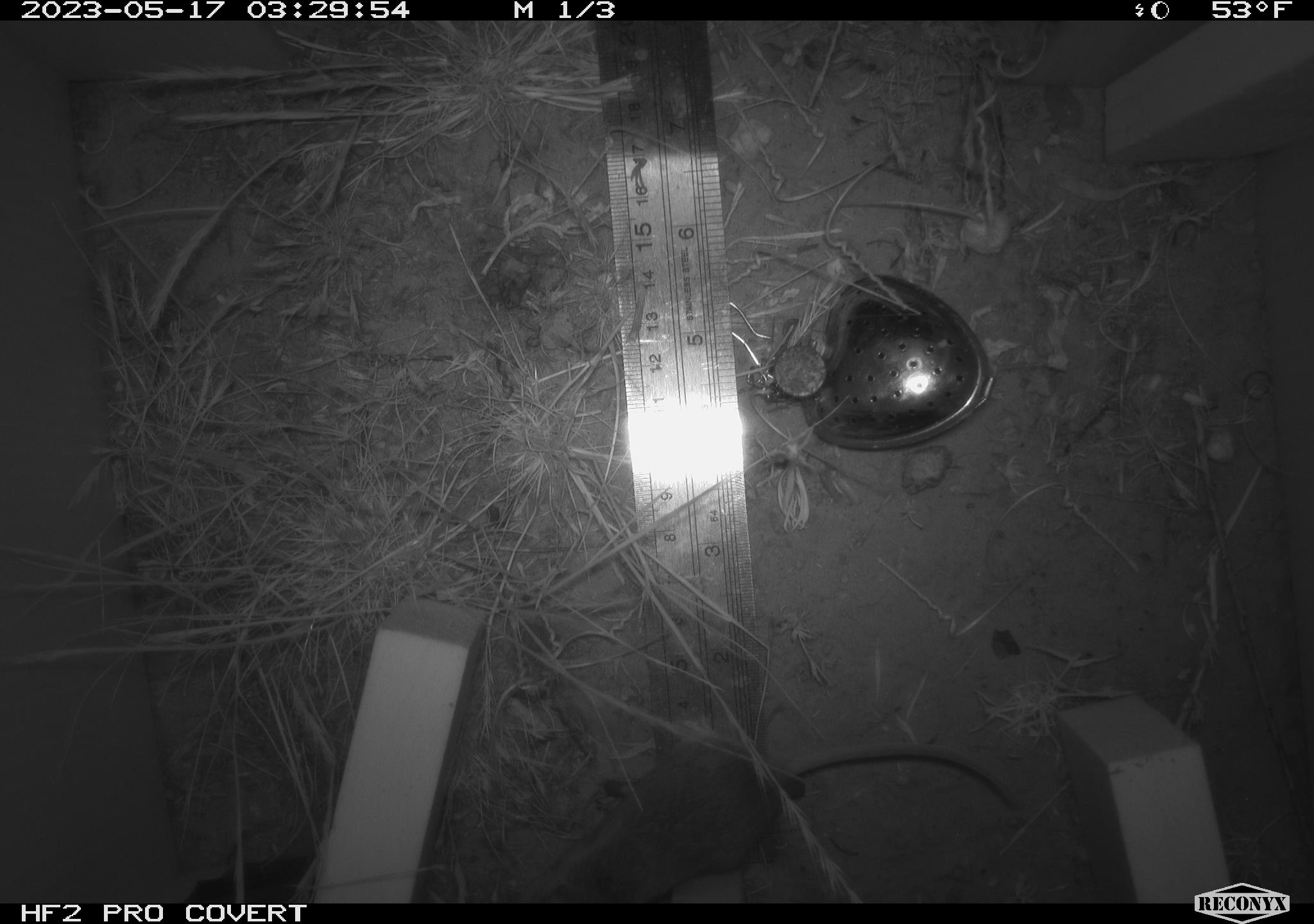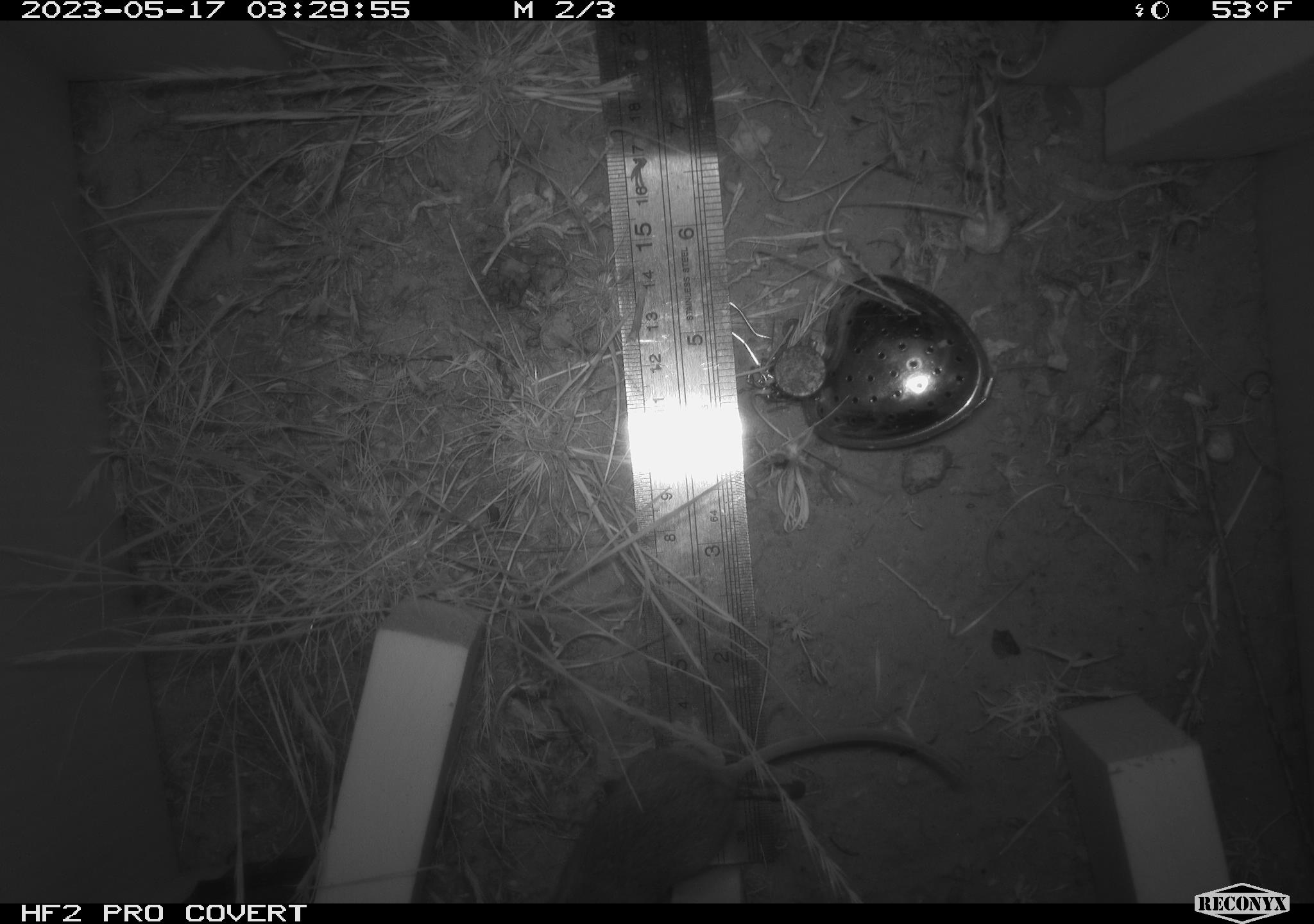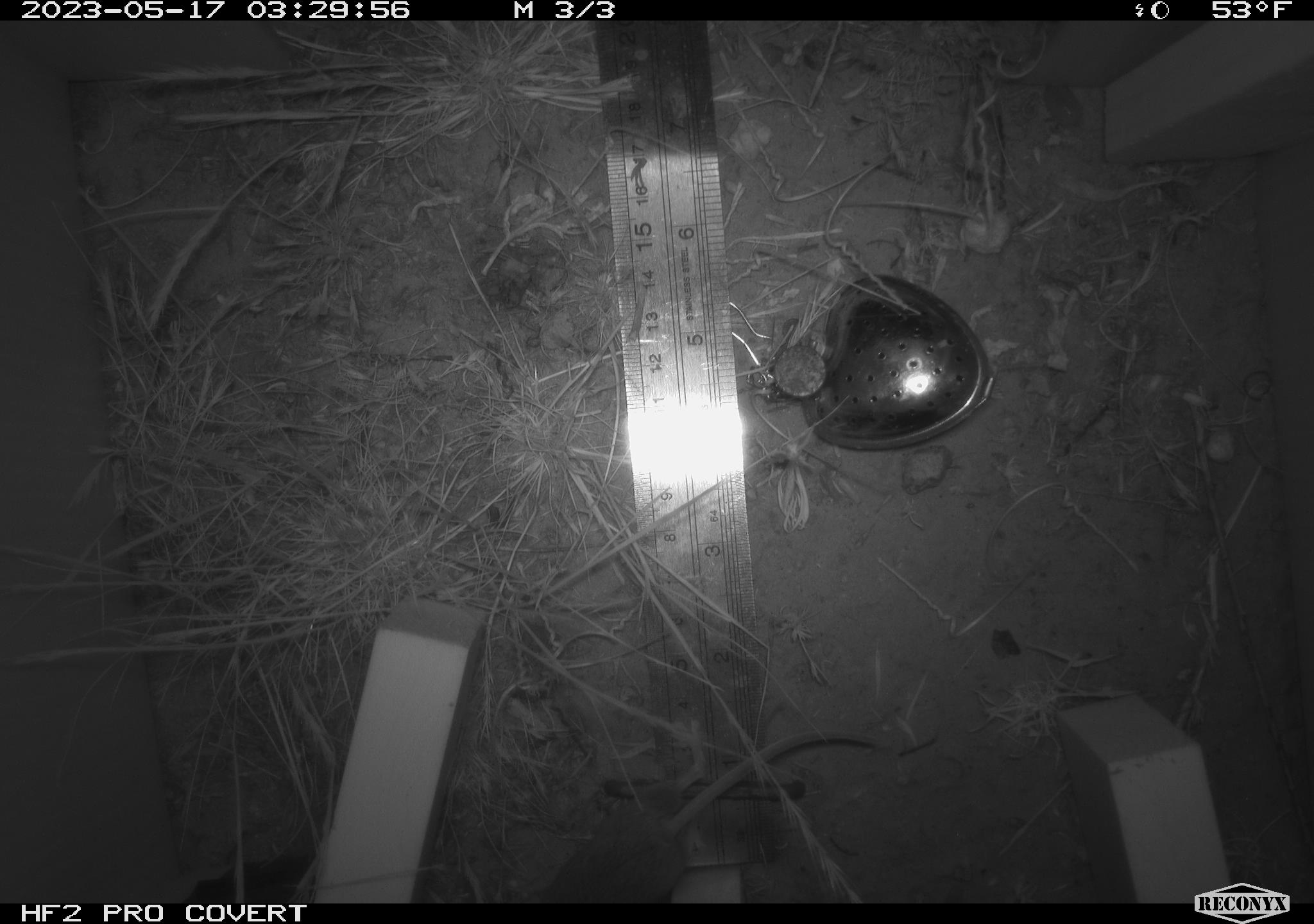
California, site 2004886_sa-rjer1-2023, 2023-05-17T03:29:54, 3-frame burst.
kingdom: Animalia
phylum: Chordata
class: Mammalia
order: Rodentia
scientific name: Rodentia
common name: mouse species